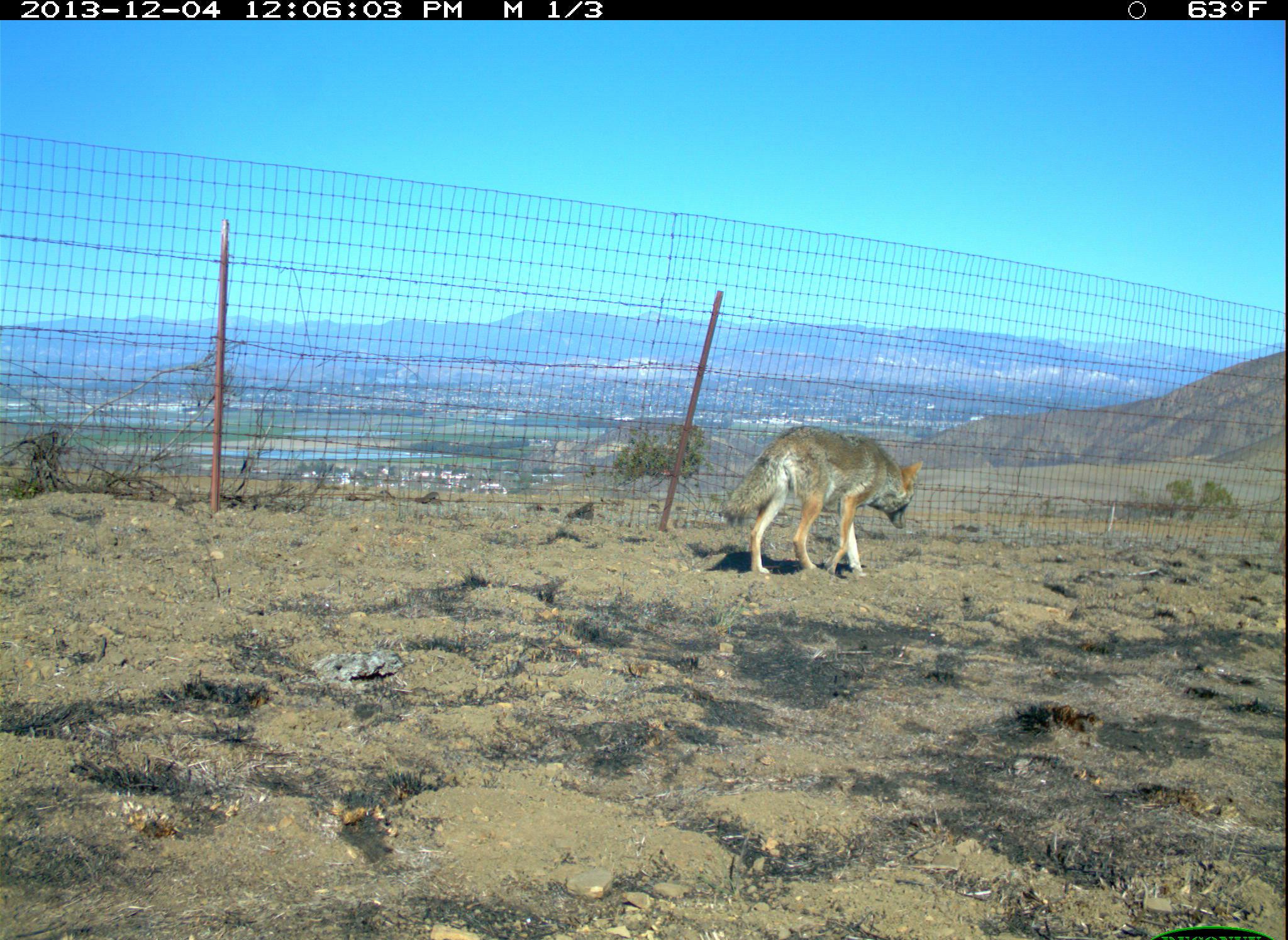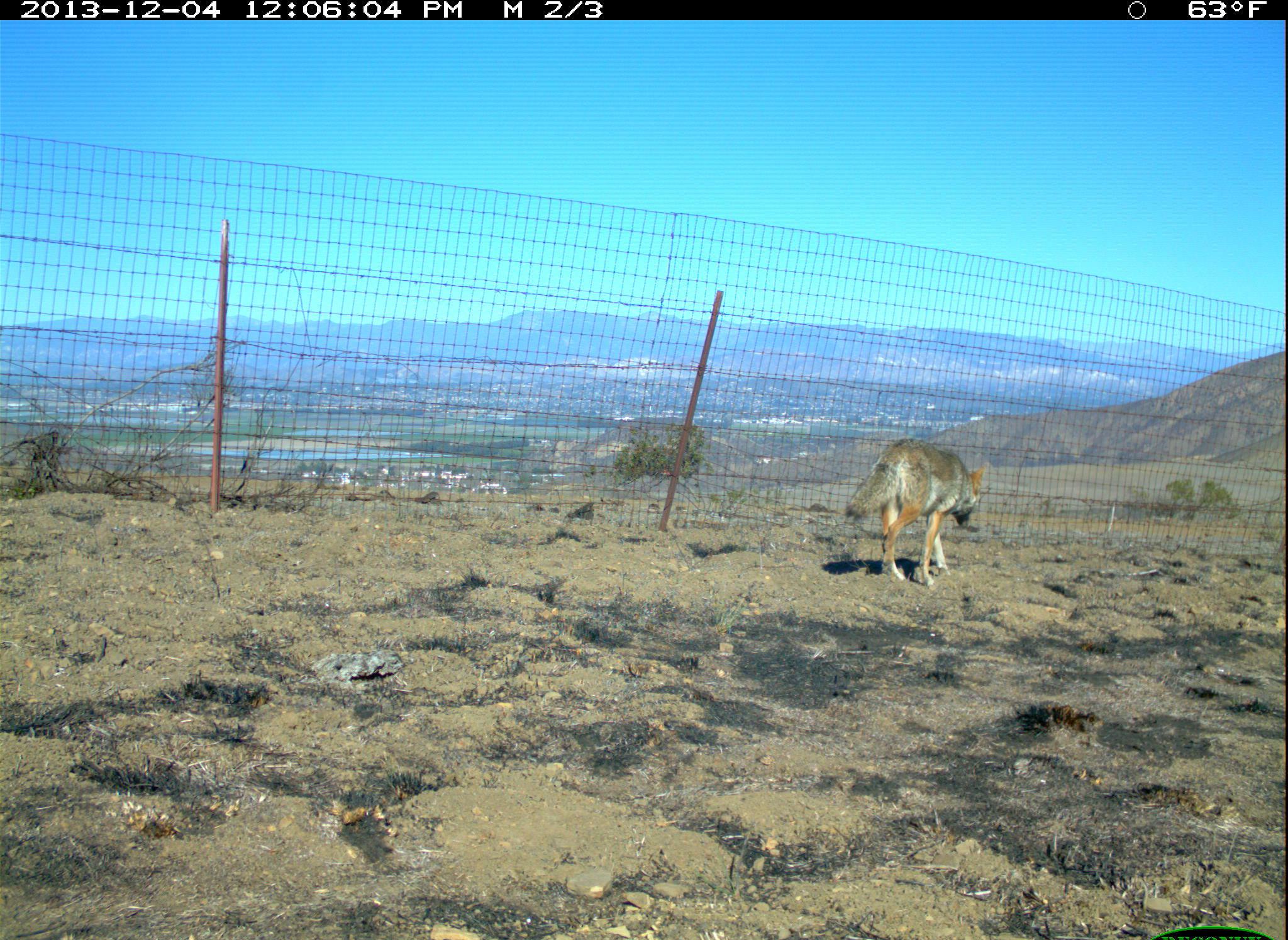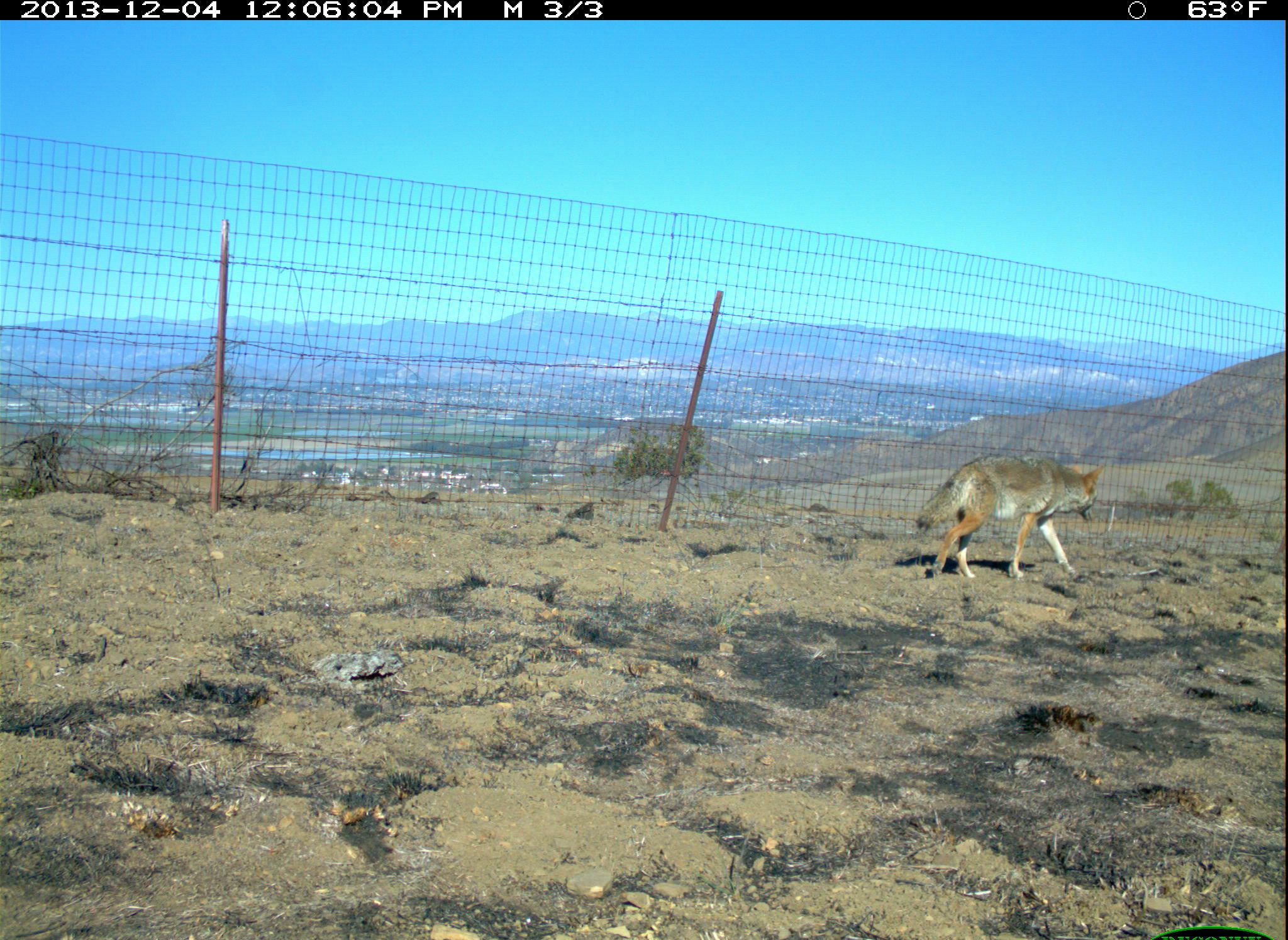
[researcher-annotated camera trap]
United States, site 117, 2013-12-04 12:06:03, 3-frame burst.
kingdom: Animalia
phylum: Chordata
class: Mammalia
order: Carnivora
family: Canidae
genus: Canis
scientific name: Canis latrans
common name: coyote